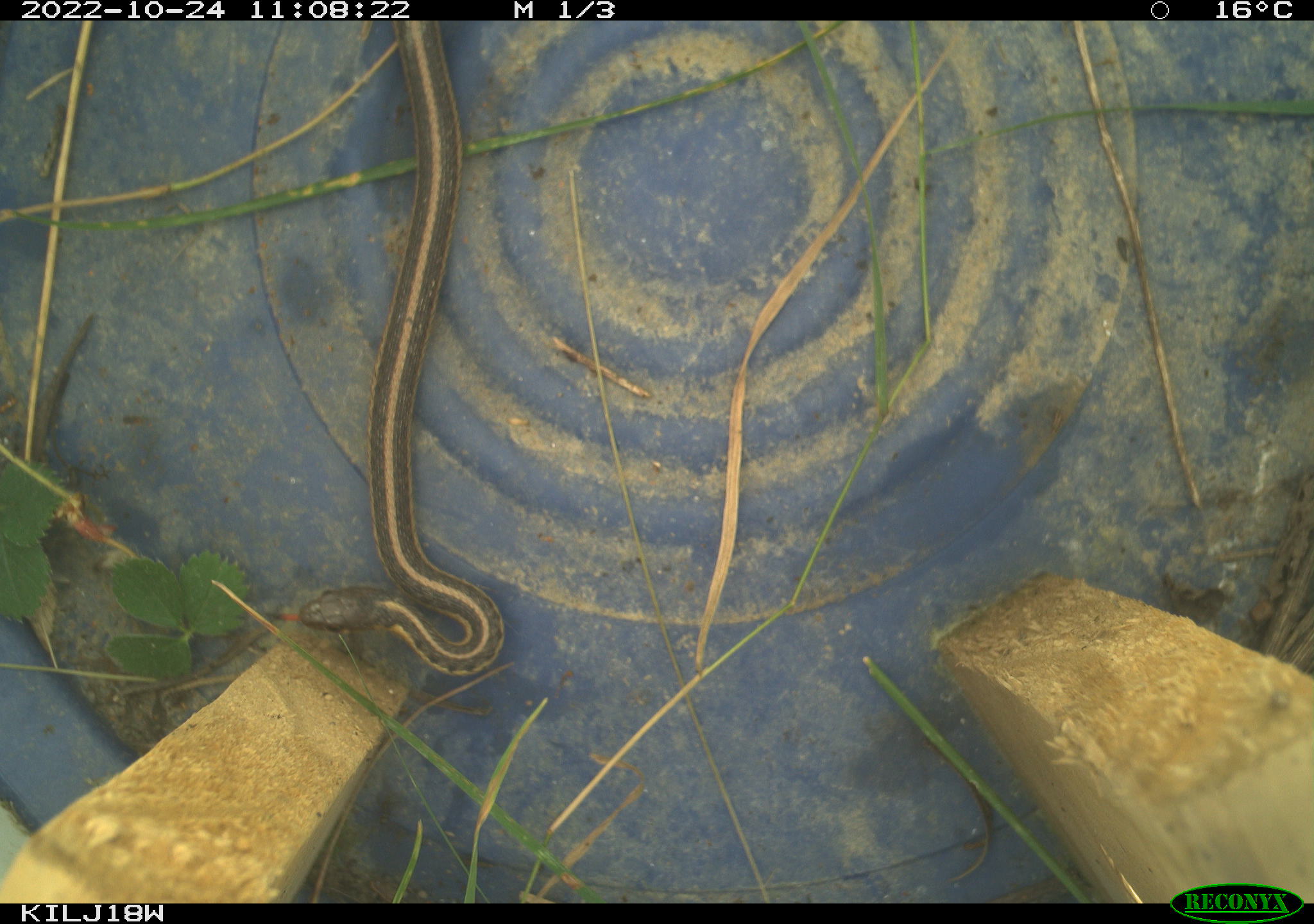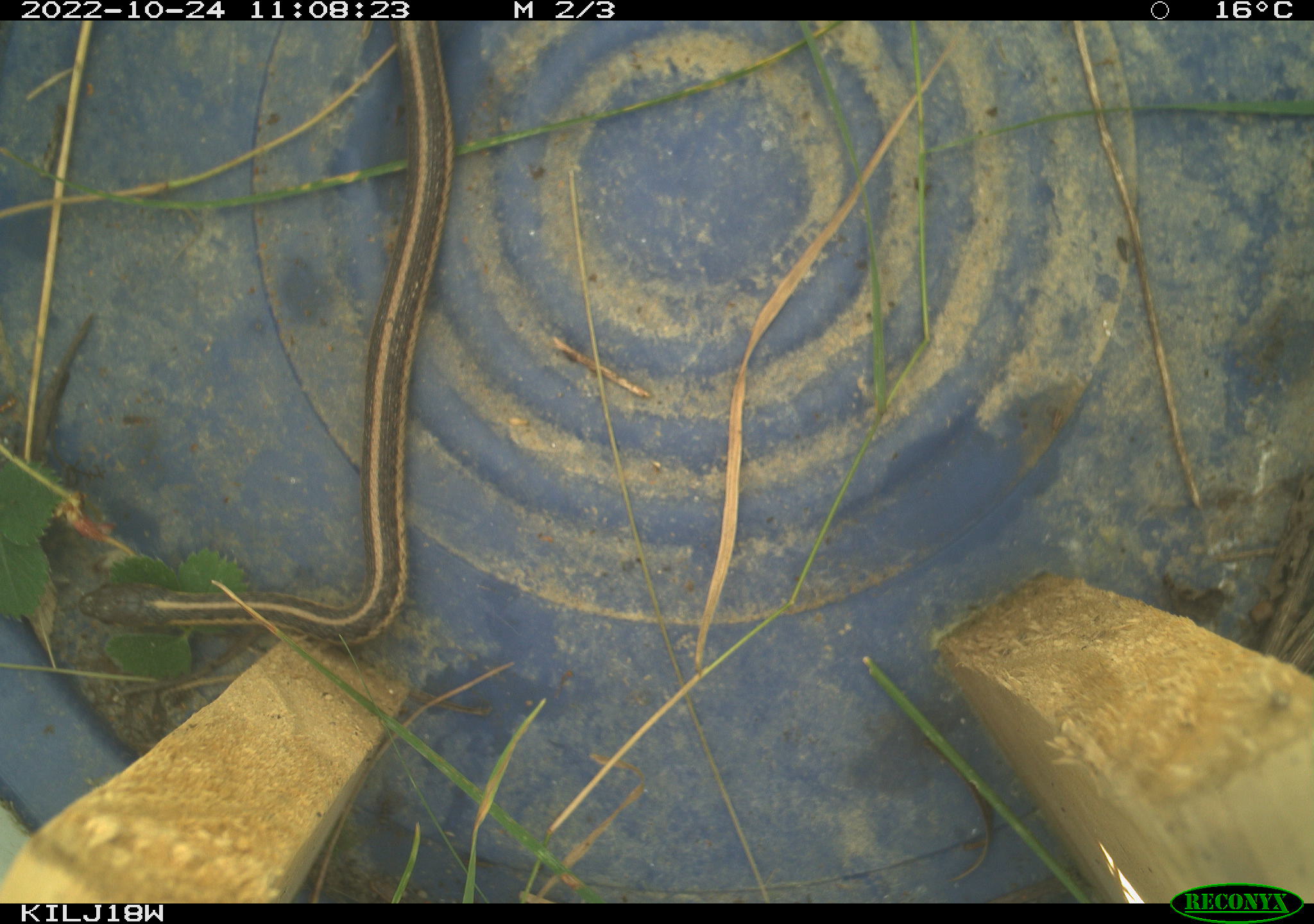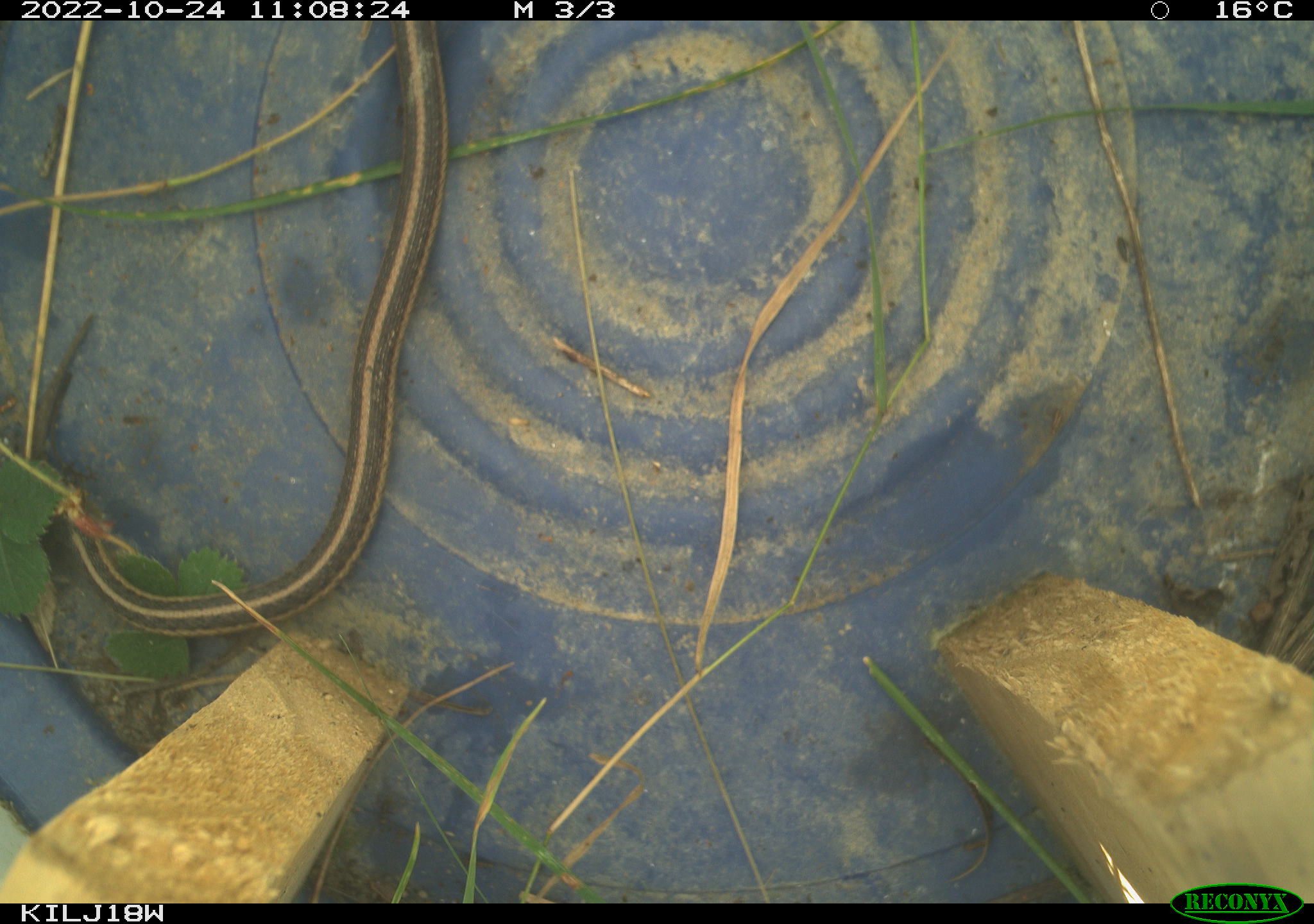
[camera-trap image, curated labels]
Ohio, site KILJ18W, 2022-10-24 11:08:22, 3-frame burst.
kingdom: Animalia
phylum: Chordata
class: Reptilia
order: Squamata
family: Colubridae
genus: Thamnophis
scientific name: Thamnophis sirtalis sirtalis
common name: eastern gartersnake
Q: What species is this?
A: Eastern gartersnake (Thamnophis sirtalis sirtalis).